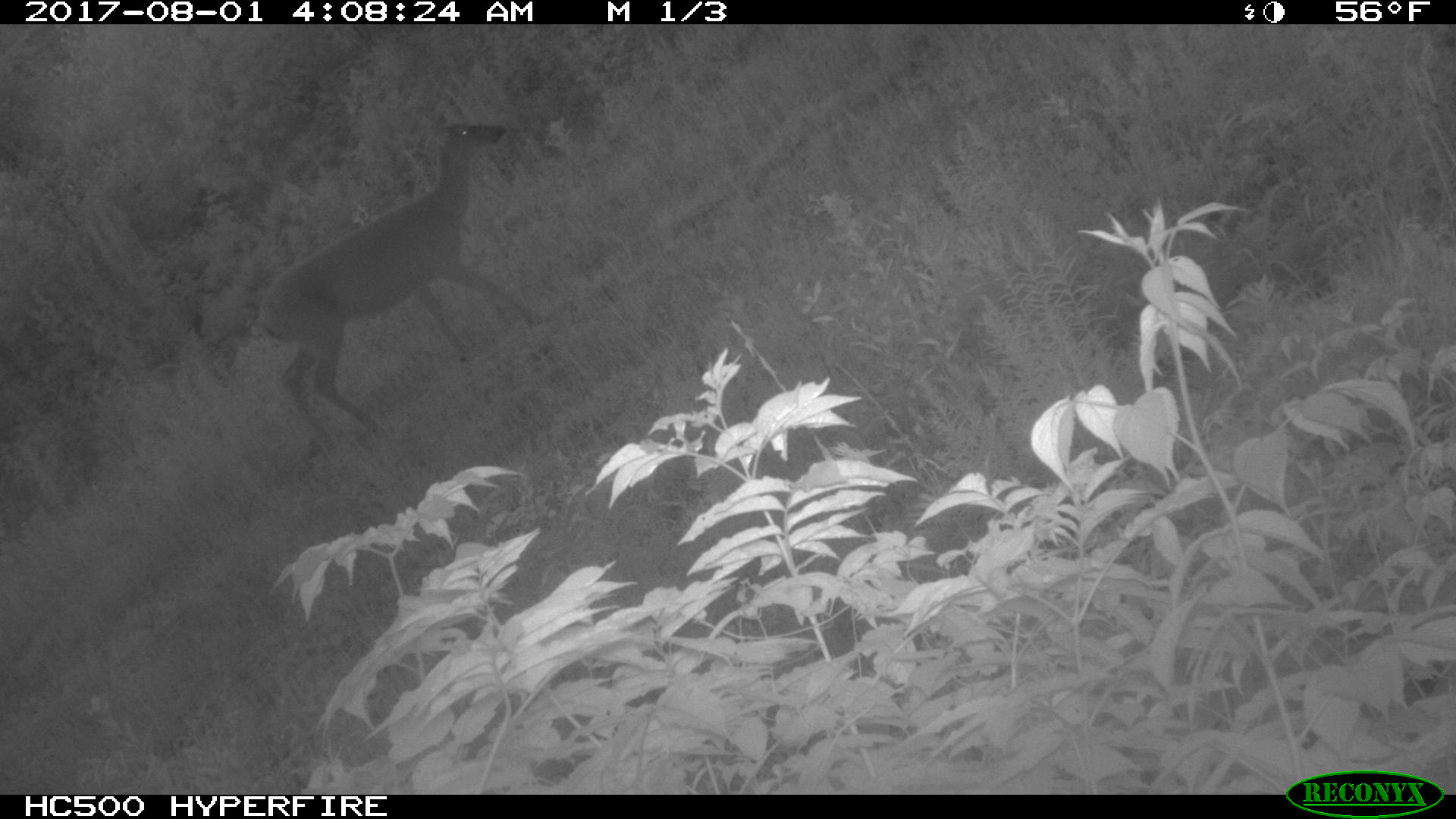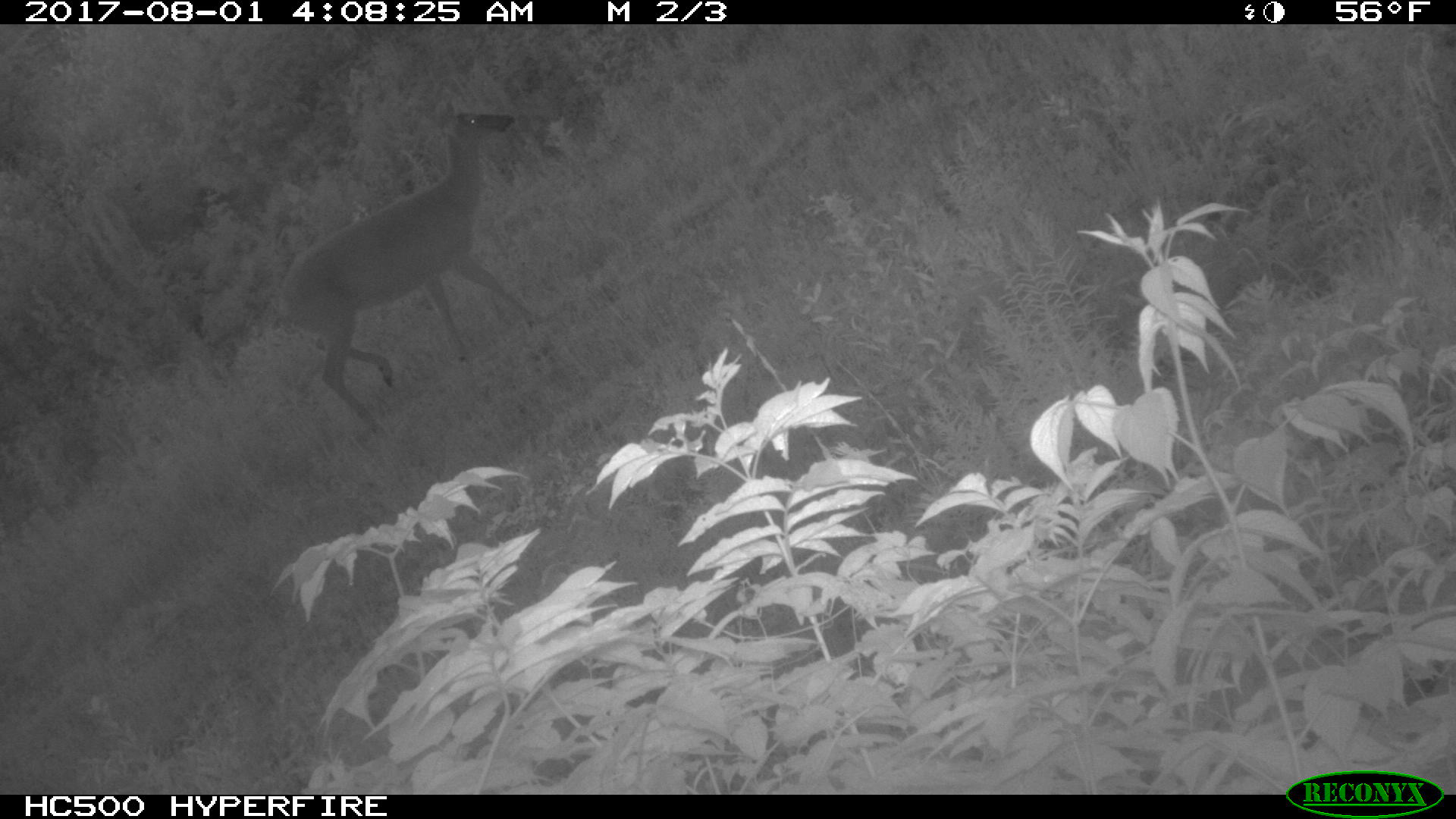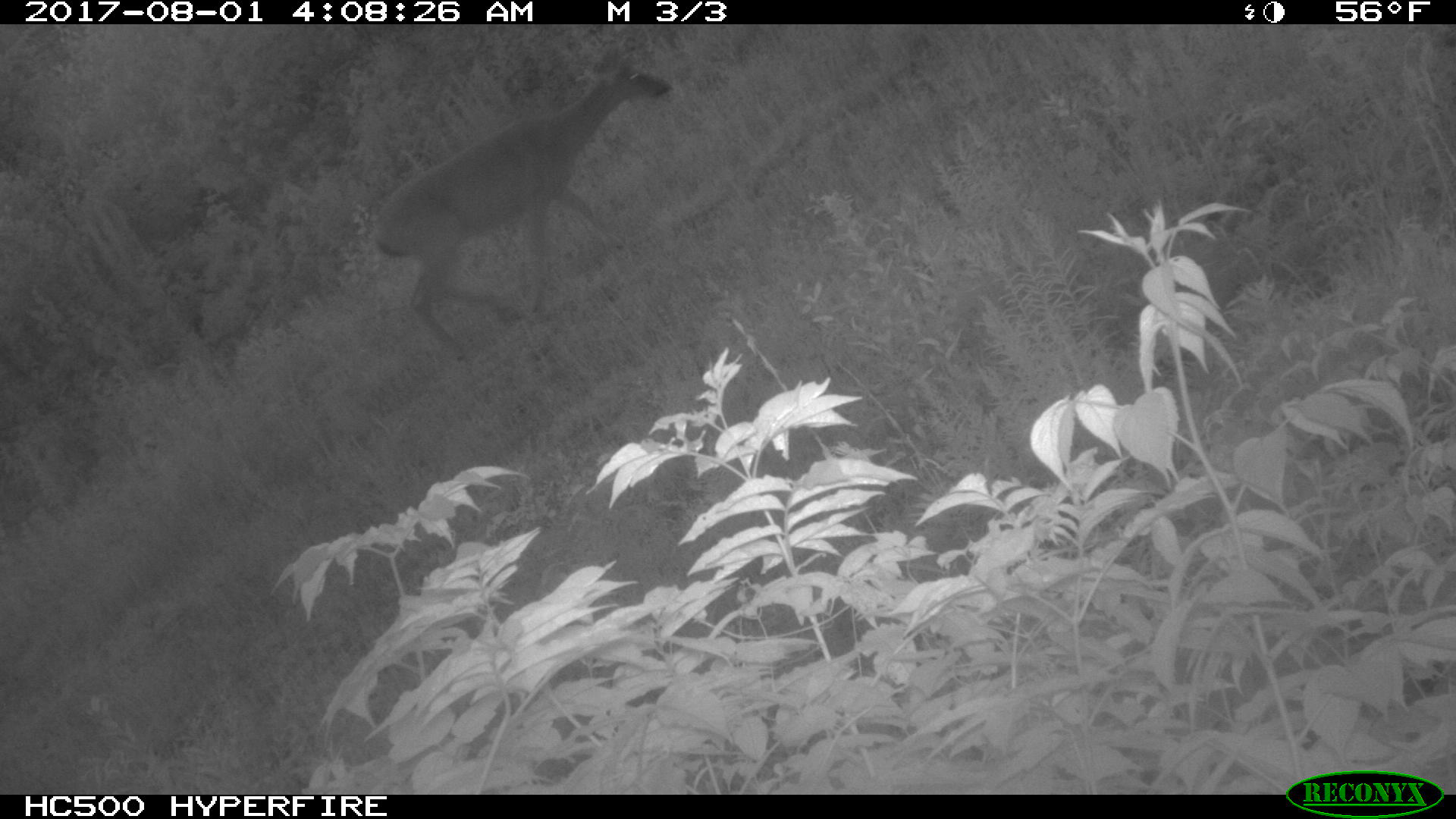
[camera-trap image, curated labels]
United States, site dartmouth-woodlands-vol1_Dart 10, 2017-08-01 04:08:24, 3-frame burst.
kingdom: Animalia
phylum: Chordata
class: Mammalia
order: Artiodactyla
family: Cervidae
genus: Odocoileus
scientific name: Odocoileus virginianus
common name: white-tailed deer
White-tailed deer (Odocoileus virginianus).